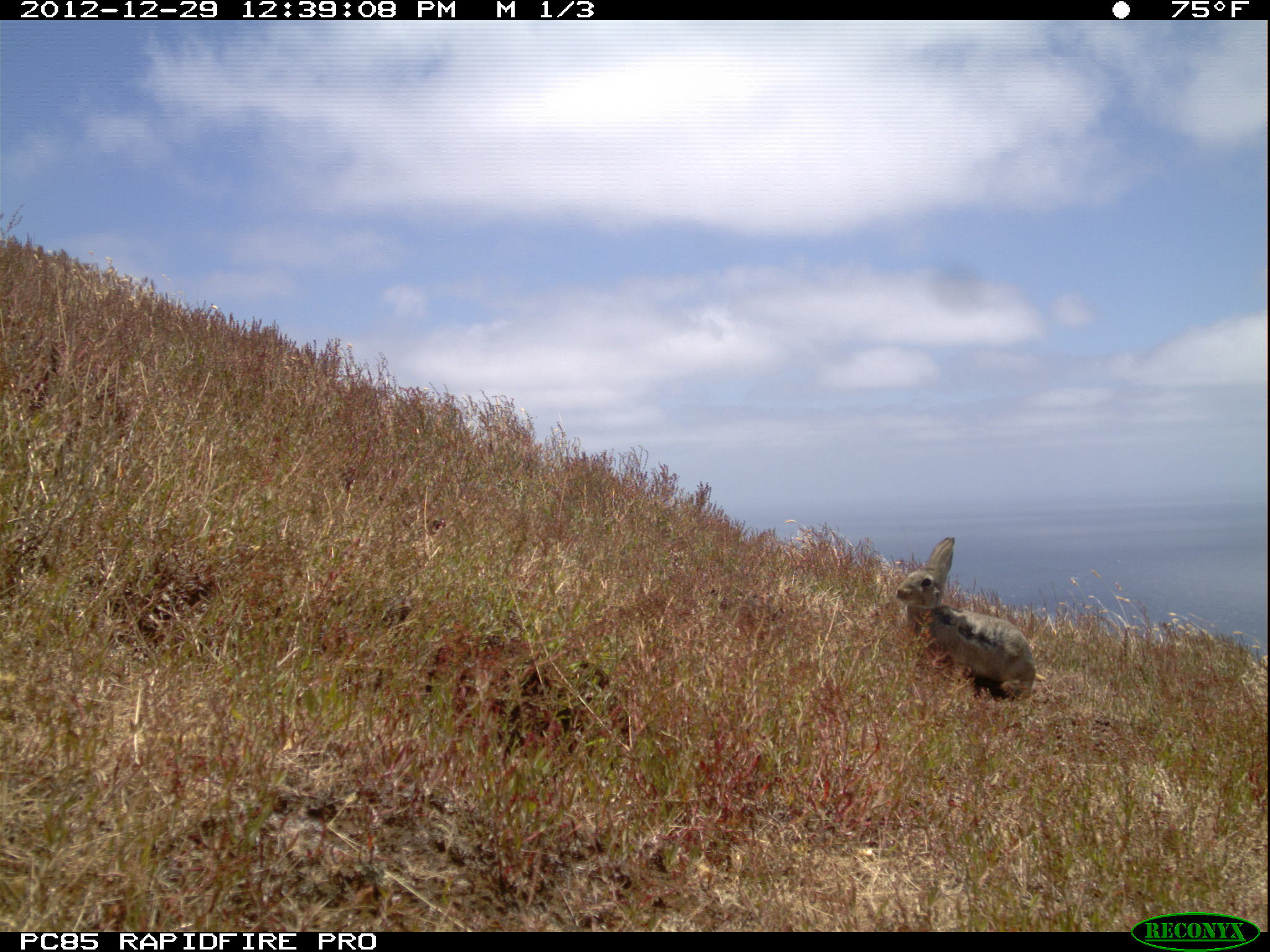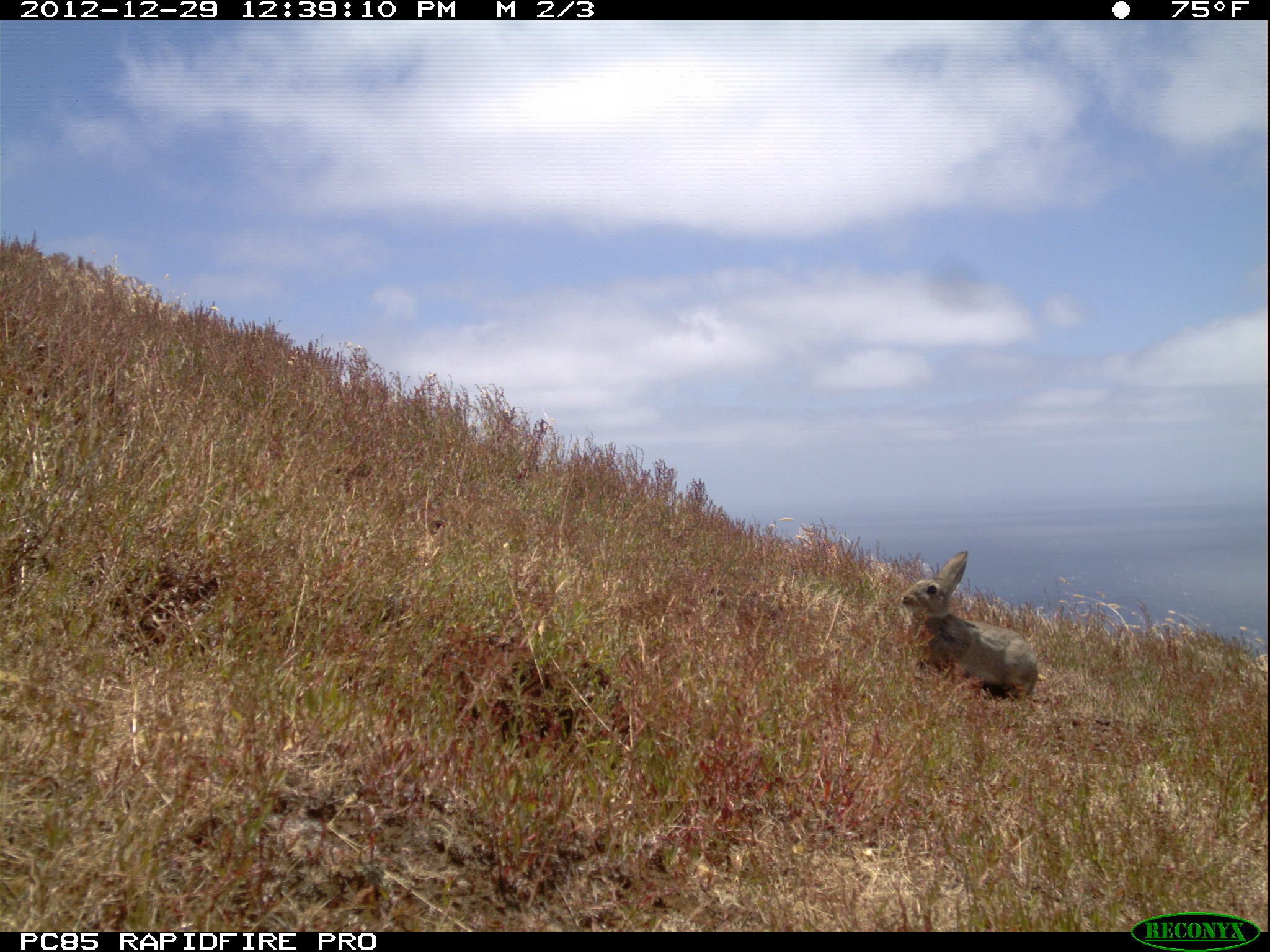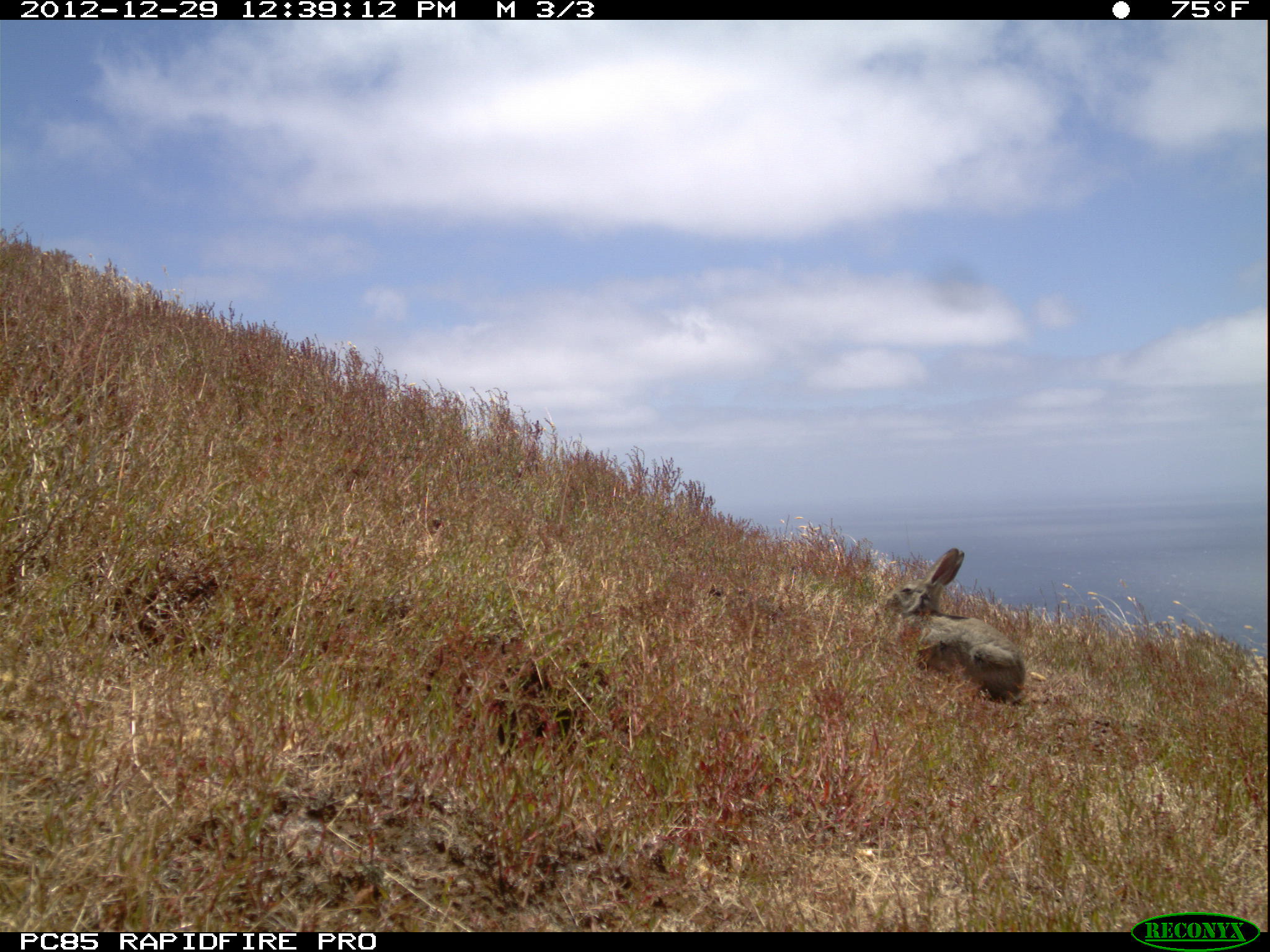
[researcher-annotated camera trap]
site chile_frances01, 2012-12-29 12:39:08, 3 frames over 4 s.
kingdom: Animalia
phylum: Chordata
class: Mammalia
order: Lagomorpha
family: Leporidae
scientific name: Leporidae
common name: rabbits and hares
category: rabbit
Rabbit (rabbits and hares) (Leporidae).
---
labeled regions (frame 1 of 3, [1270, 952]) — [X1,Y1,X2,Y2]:
rabbit: [888,536,1036,704]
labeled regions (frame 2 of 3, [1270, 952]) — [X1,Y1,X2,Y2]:
rabbit: [893,549,1041,703]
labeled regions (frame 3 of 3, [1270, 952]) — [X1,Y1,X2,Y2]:
rabbit: [875,545,1029,706]